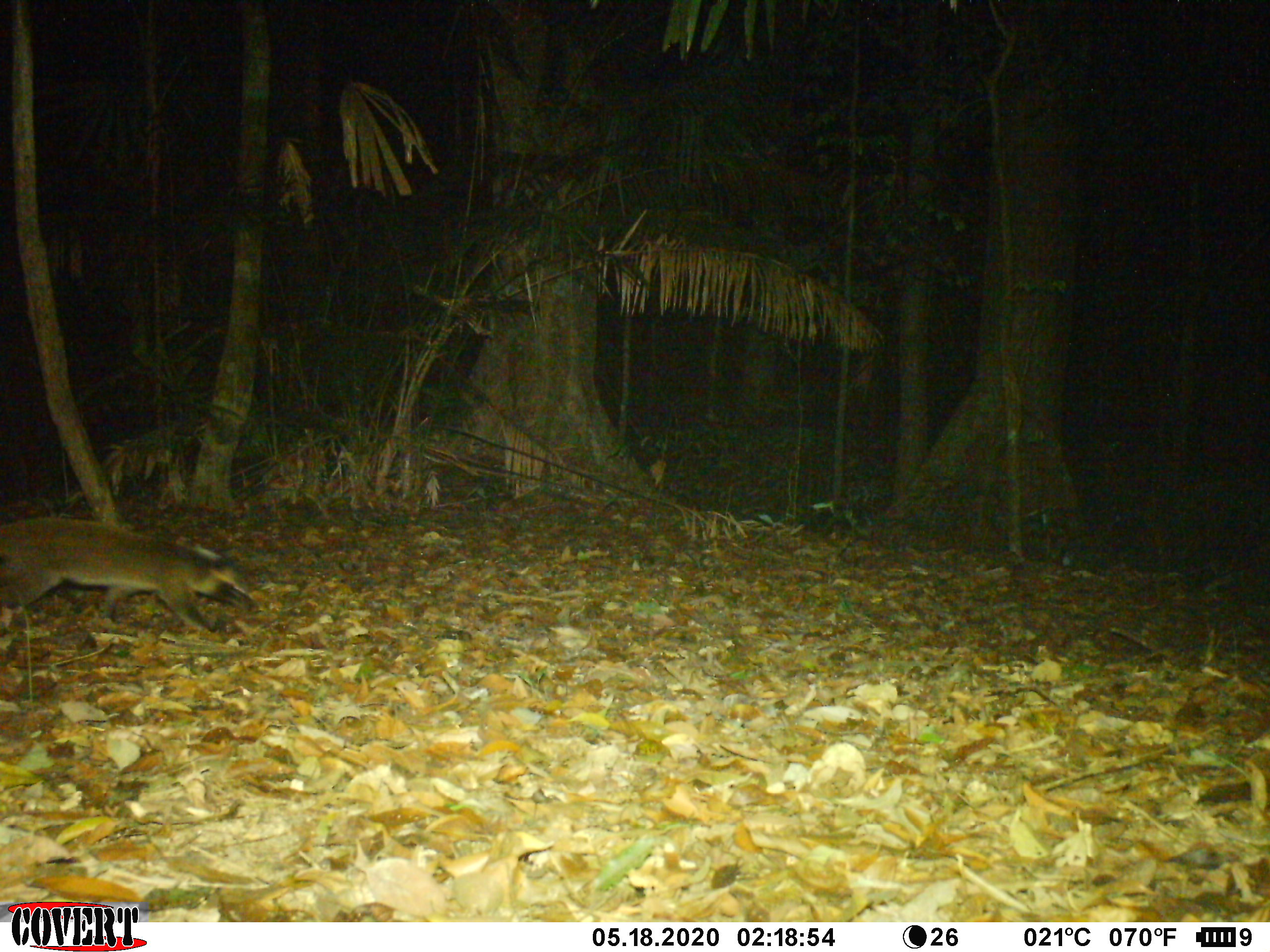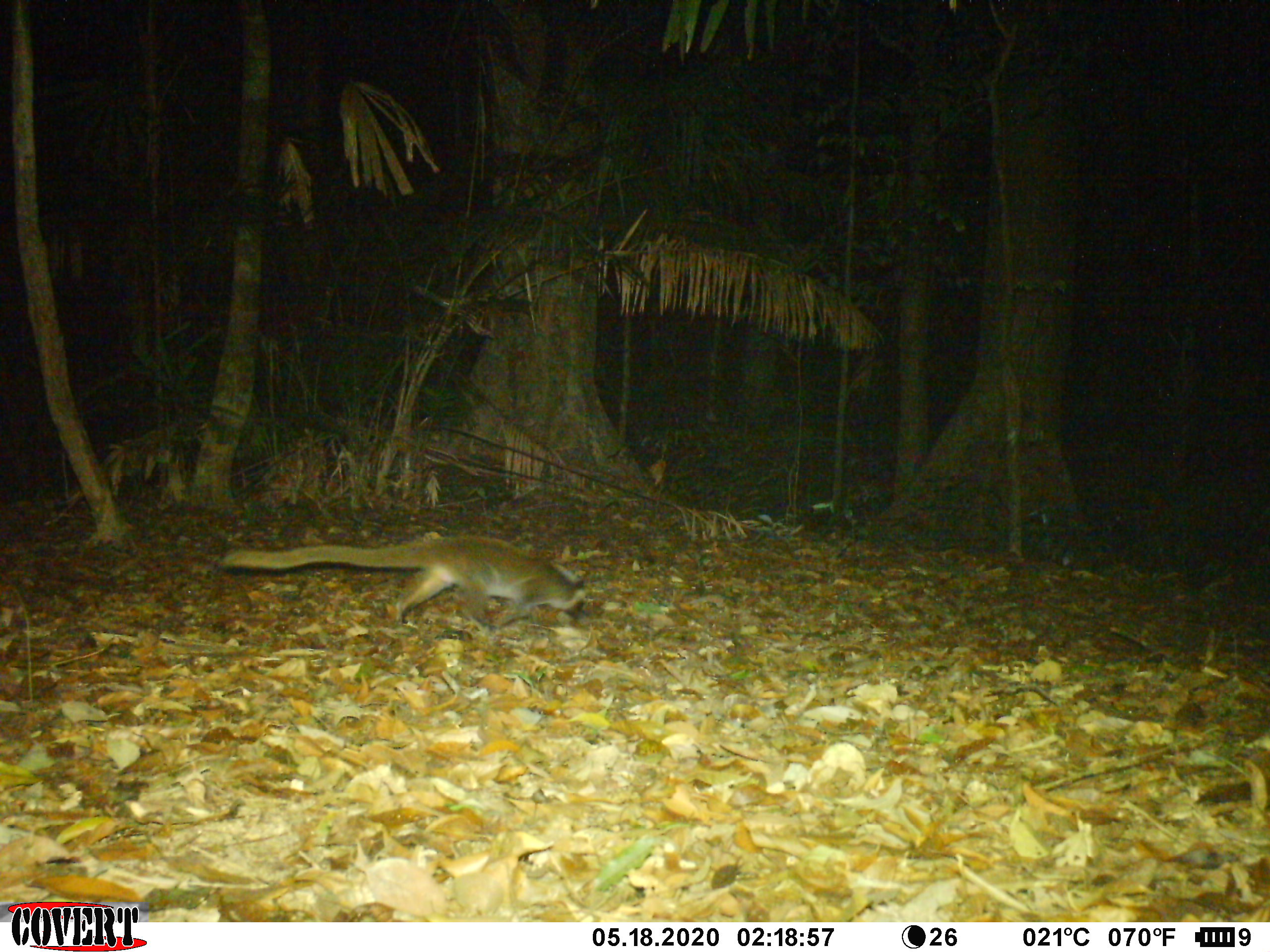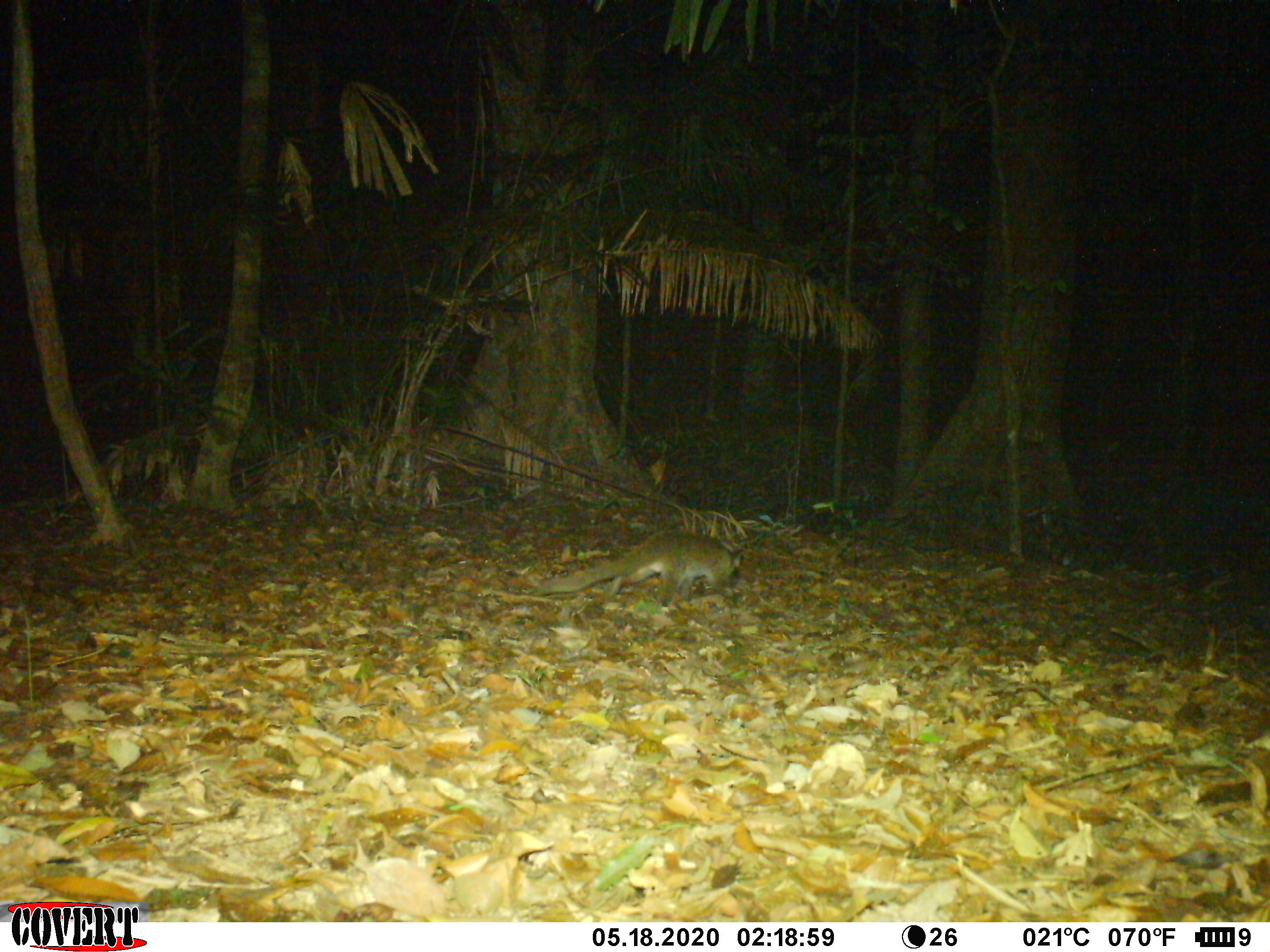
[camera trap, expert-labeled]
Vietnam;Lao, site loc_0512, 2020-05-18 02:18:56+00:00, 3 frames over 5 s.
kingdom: Animalia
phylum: Chordata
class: Mammalia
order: Carnivora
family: Viverridae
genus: Paguma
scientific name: Paguma larvata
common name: masked palm civet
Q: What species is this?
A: Masked palm civet (Paguma larvata).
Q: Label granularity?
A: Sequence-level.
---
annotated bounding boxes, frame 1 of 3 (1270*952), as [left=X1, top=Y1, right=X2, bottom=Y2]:
masked palm civet: [left=0, top=516, right=263, bottom=636]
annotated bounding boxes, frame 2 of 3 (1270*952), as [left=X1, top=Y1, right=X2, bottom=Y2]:
masked palm civet: [left=220, top=535, right=586, bottom=631]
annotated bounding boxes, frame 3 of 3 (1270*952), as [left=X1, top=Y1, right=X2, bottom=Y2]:
masked palm civet: [left=530, top=529, right=744, bottom=606]